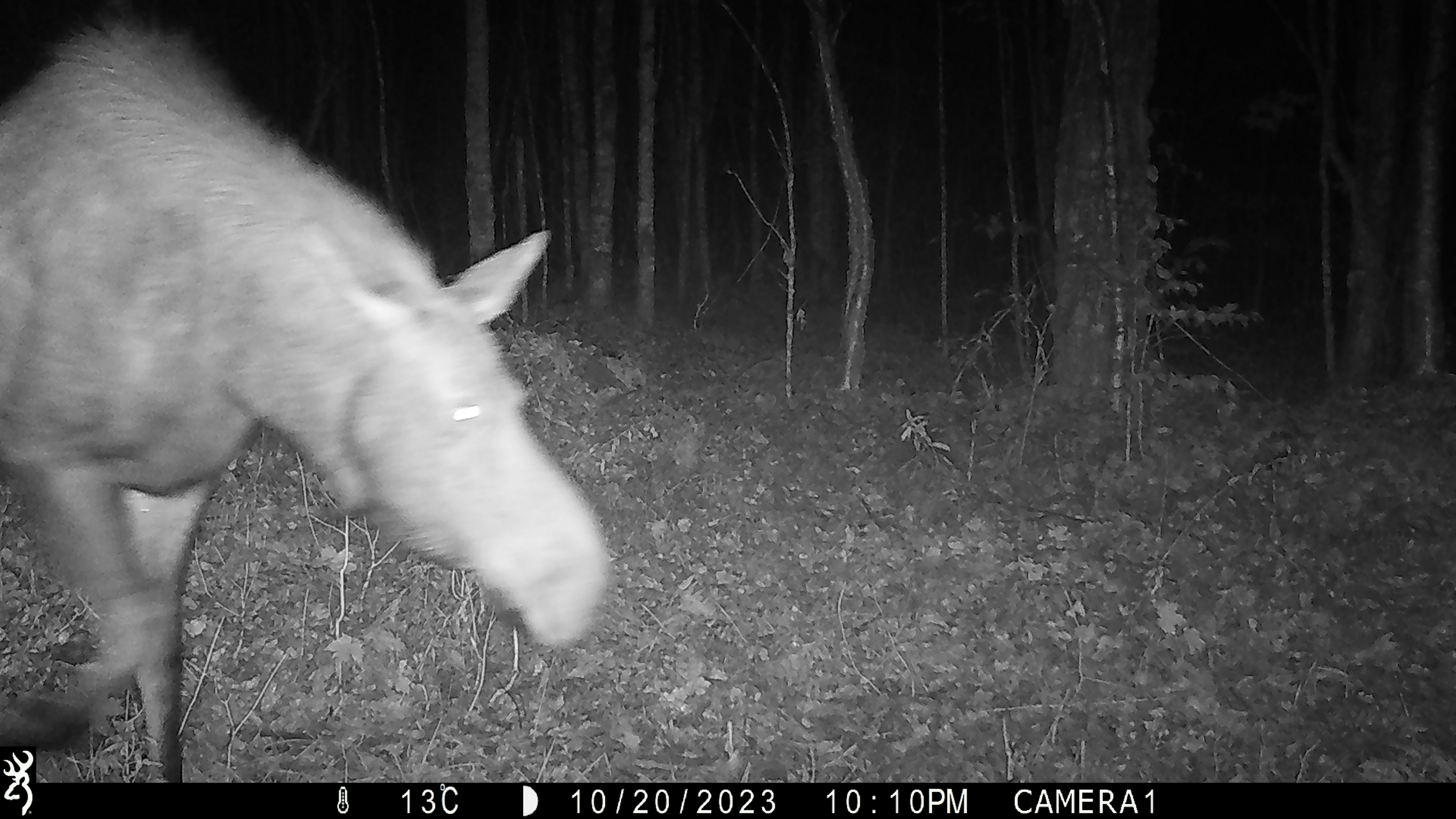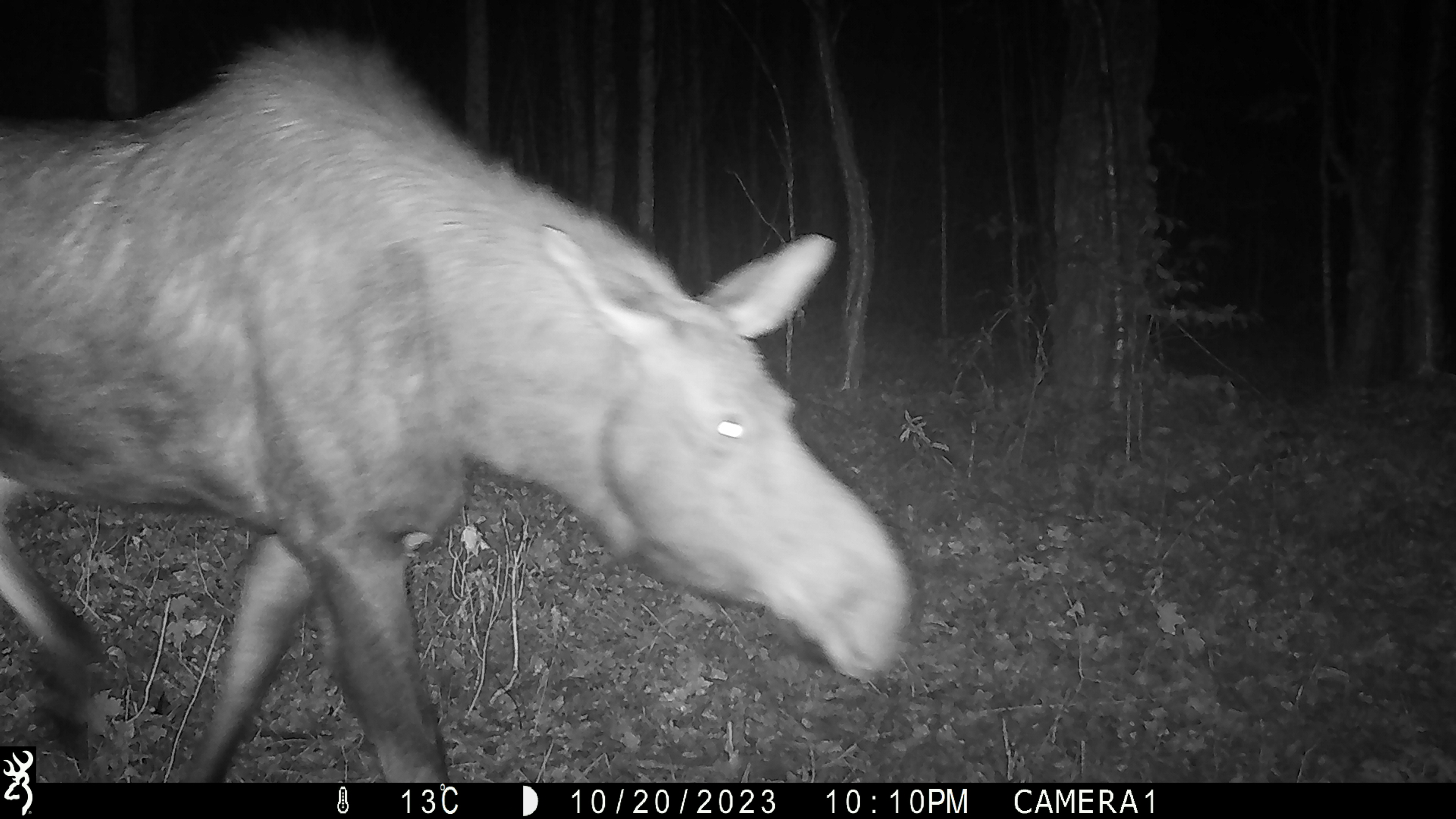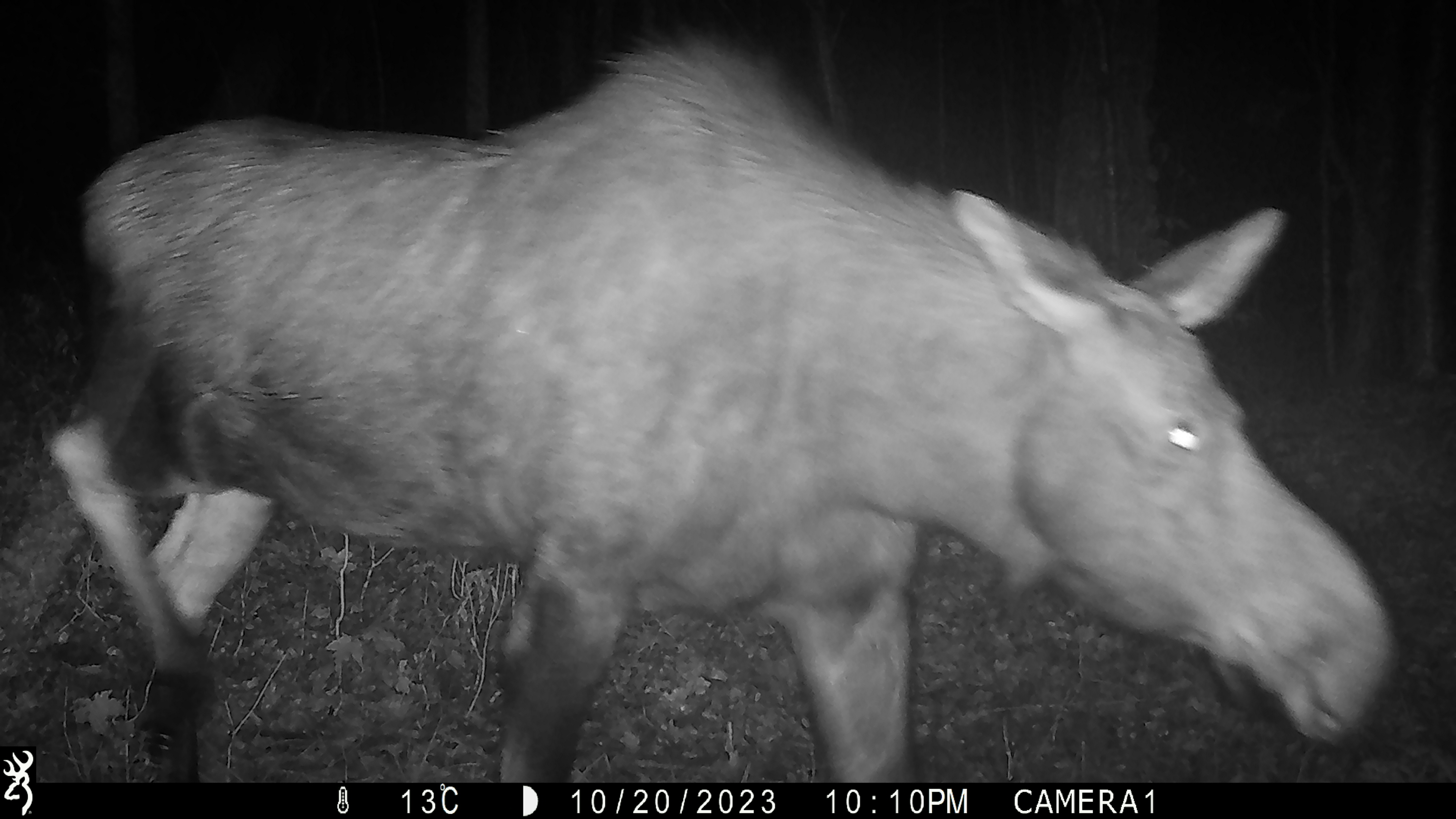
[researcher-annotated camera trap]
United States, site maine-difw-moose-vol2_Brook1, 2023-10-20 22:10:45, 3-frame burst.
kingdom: Animalia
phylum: Chordata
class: Mammalia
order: Artiodactyla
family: Cervidae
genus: Alces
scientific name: Alces alces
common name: moose